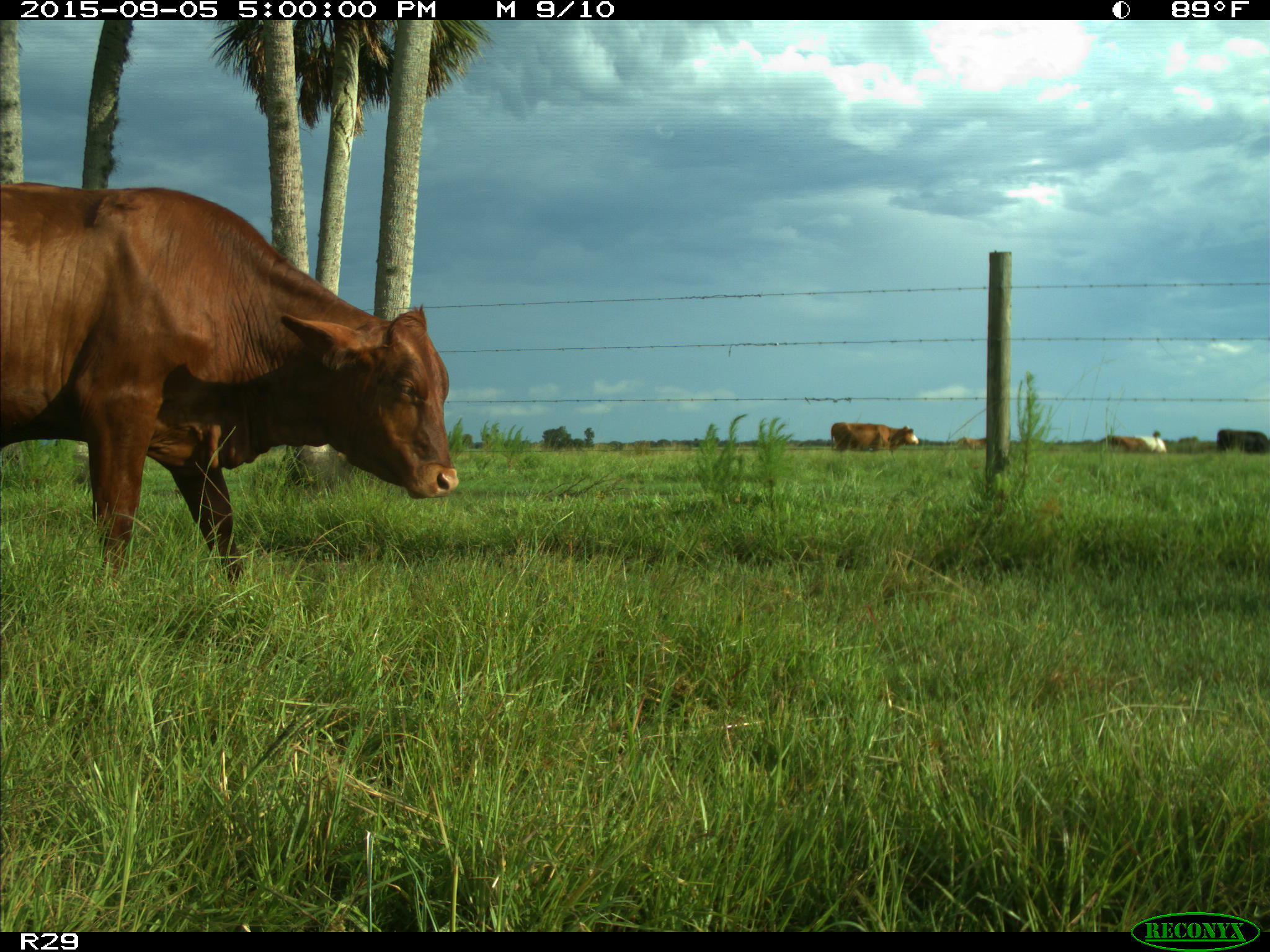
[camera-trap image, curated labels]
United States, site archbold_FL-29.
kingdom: Animalia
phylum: Chordata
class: Mammalia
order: Artiodactyla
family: Bovidae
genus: Bos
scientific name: Bos taurus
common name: domestic cow